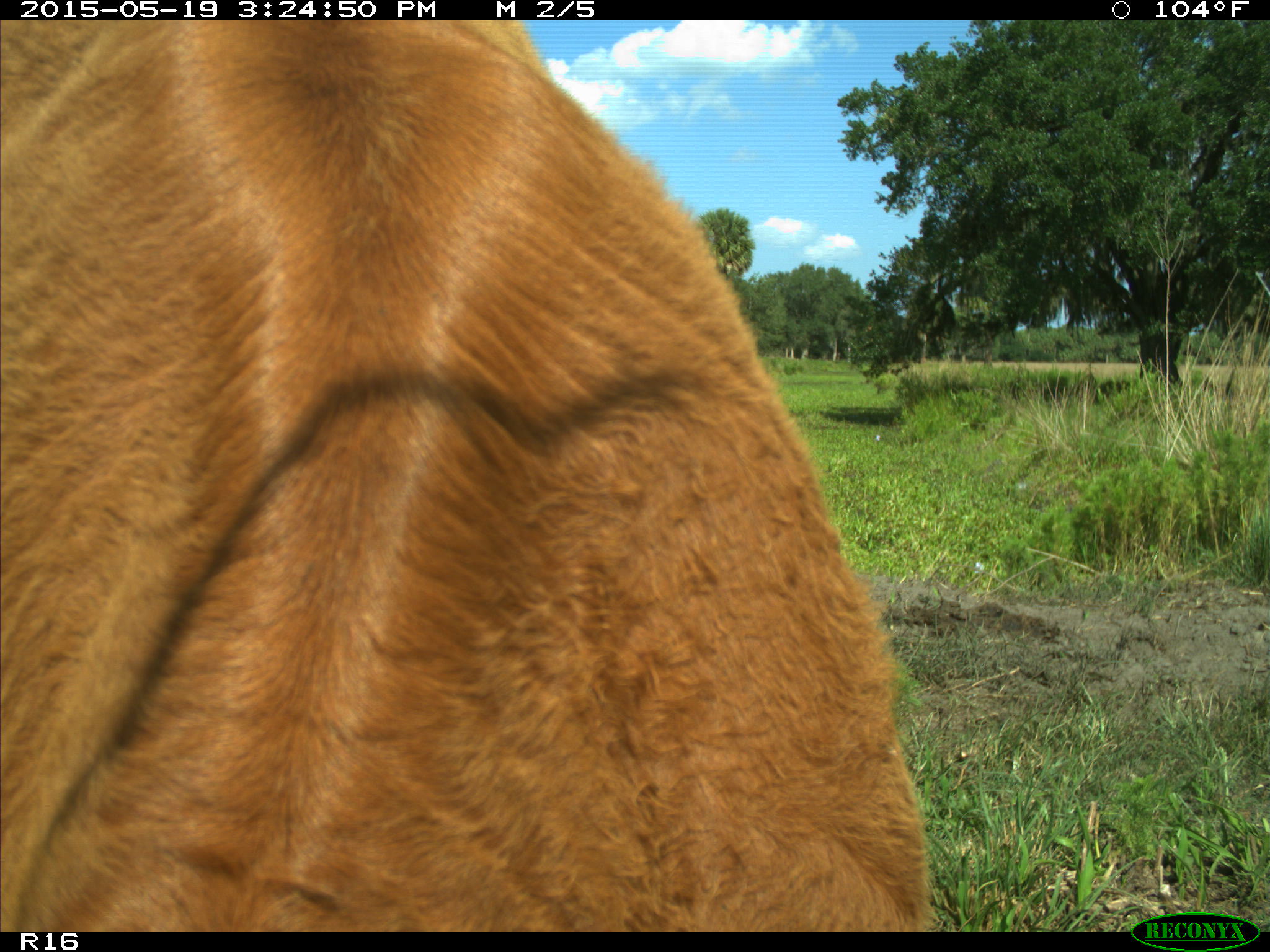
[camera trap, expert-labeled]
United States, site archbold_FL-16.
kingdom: Animalia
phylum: Chordata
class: Mammalia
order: Artiodactyla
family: Bovidae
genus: Bos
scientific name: Bos taurus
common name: domestic cow